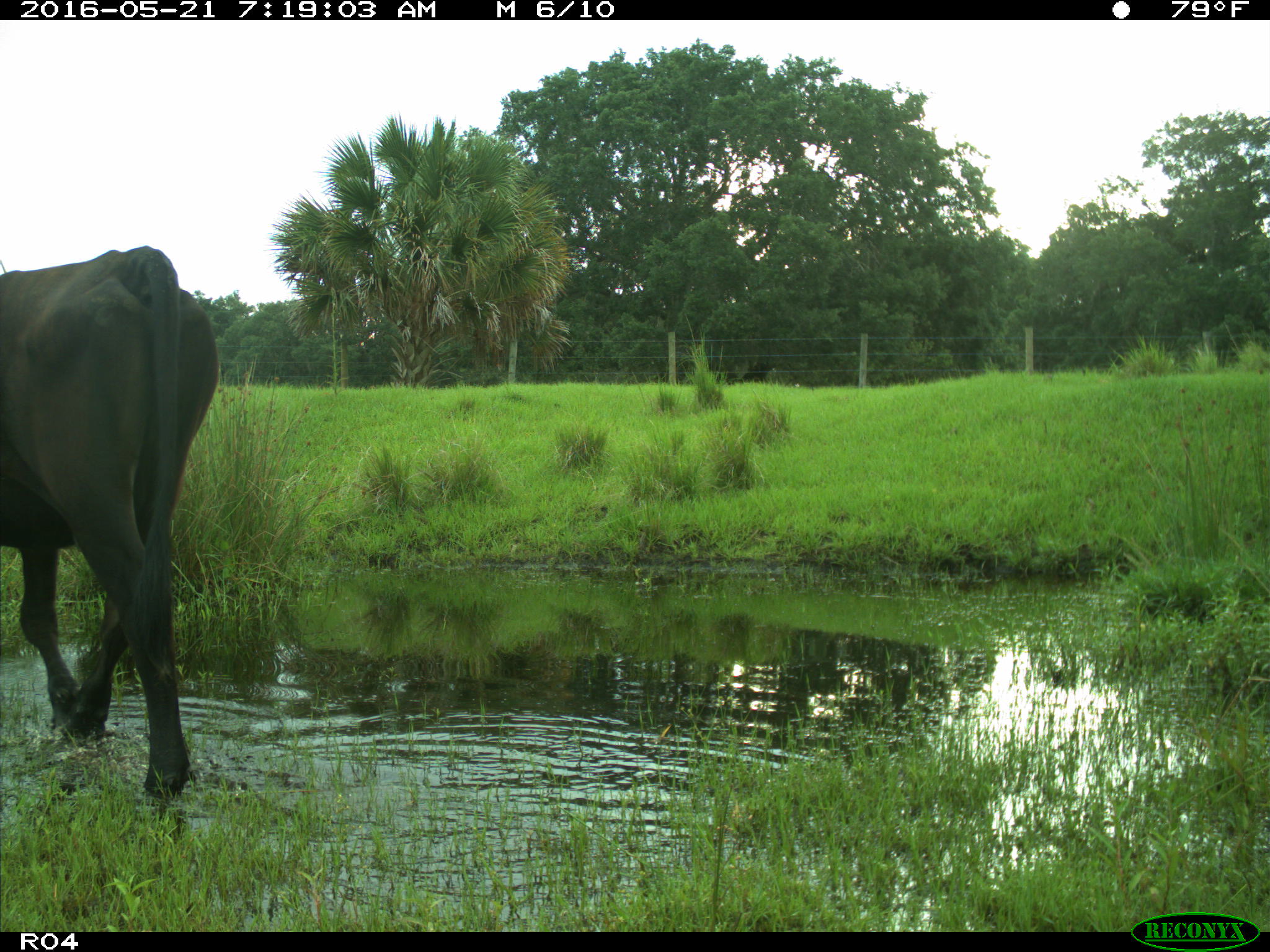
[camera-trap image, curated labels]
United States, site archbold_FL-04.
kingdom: Animalia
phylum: Chordata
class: Mammalia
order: Artiodactyla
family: Bovidae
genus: Bos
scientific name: Bos taurus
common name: domestic cow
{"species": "Bos taurus (domestic cow)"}